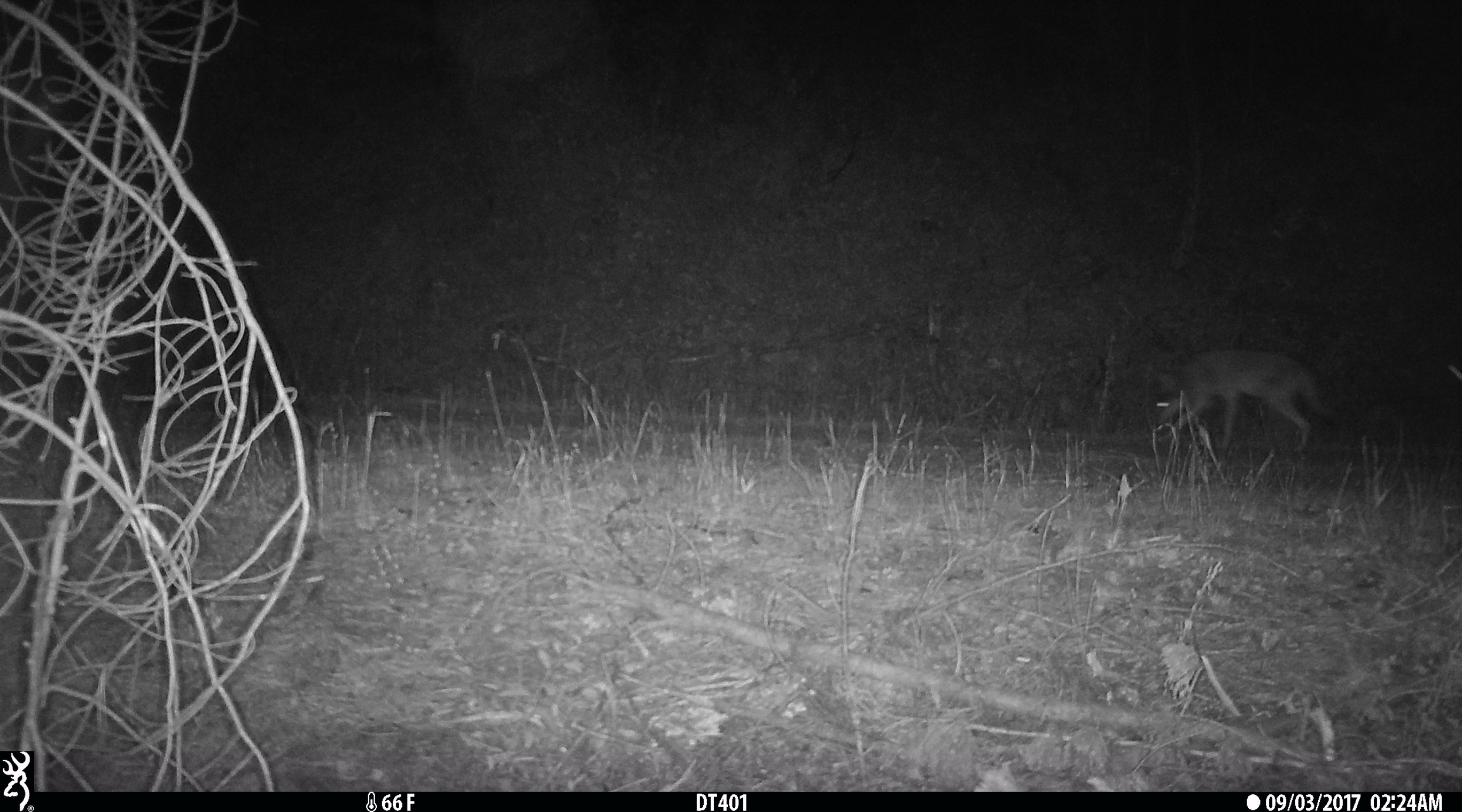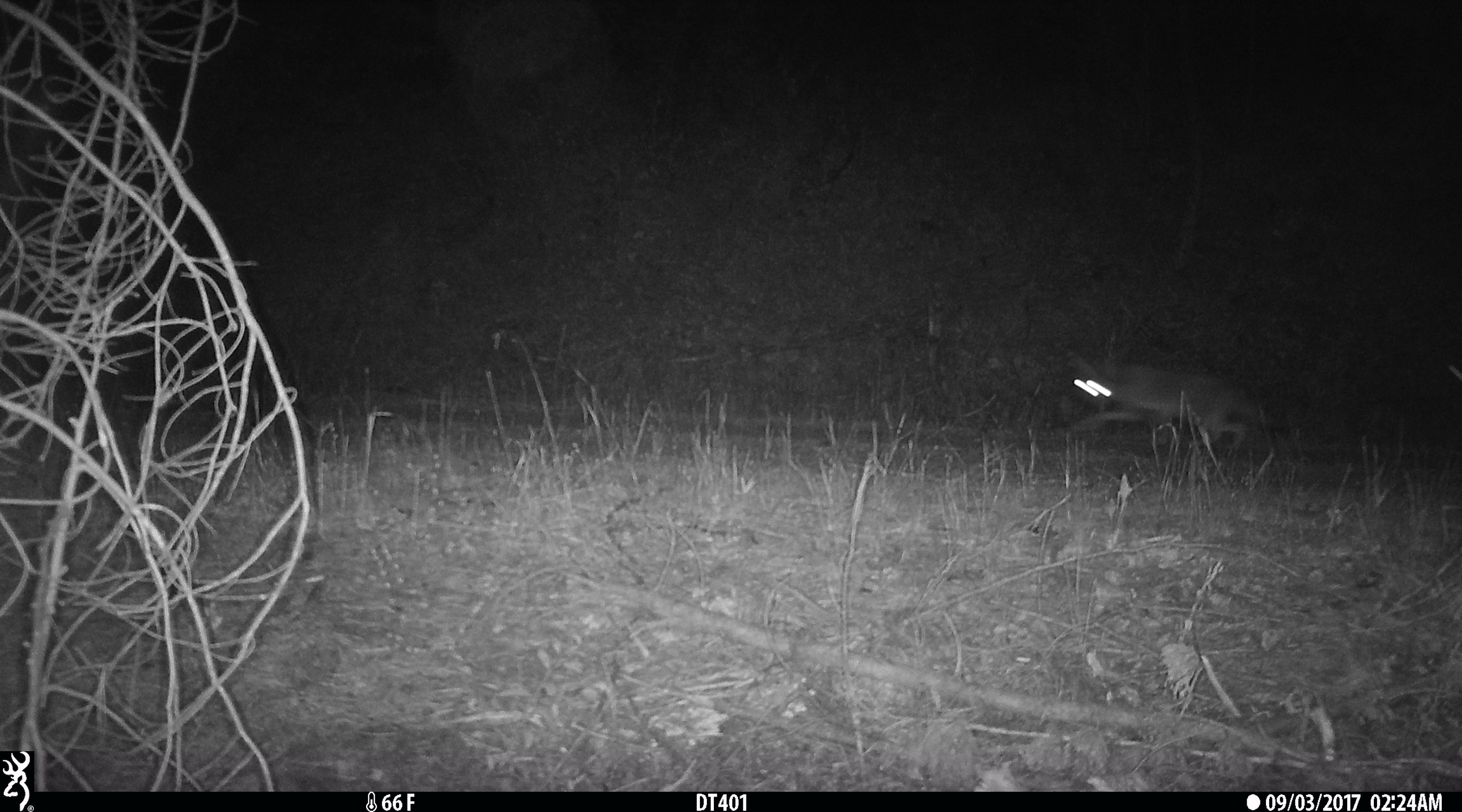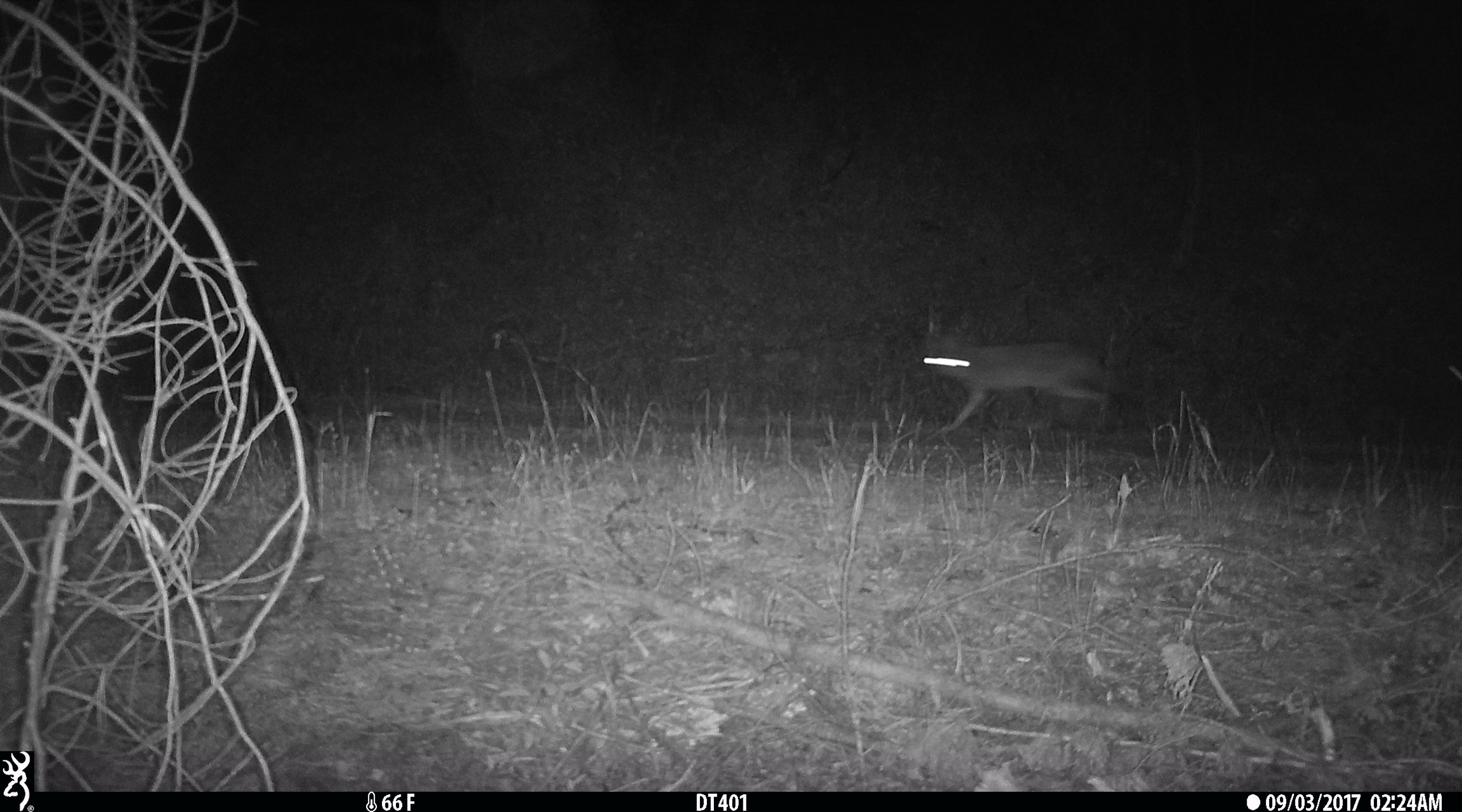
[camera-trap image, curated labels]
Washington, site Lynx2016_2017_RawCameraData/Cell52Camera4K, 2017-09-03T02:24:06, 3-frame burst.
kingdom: Animalia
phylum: Chordata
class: Mammalia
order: Carnivora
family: Canidae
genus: Canis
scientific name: Canis latrans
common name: coyote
Canis latrans (coyote). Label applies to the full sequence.